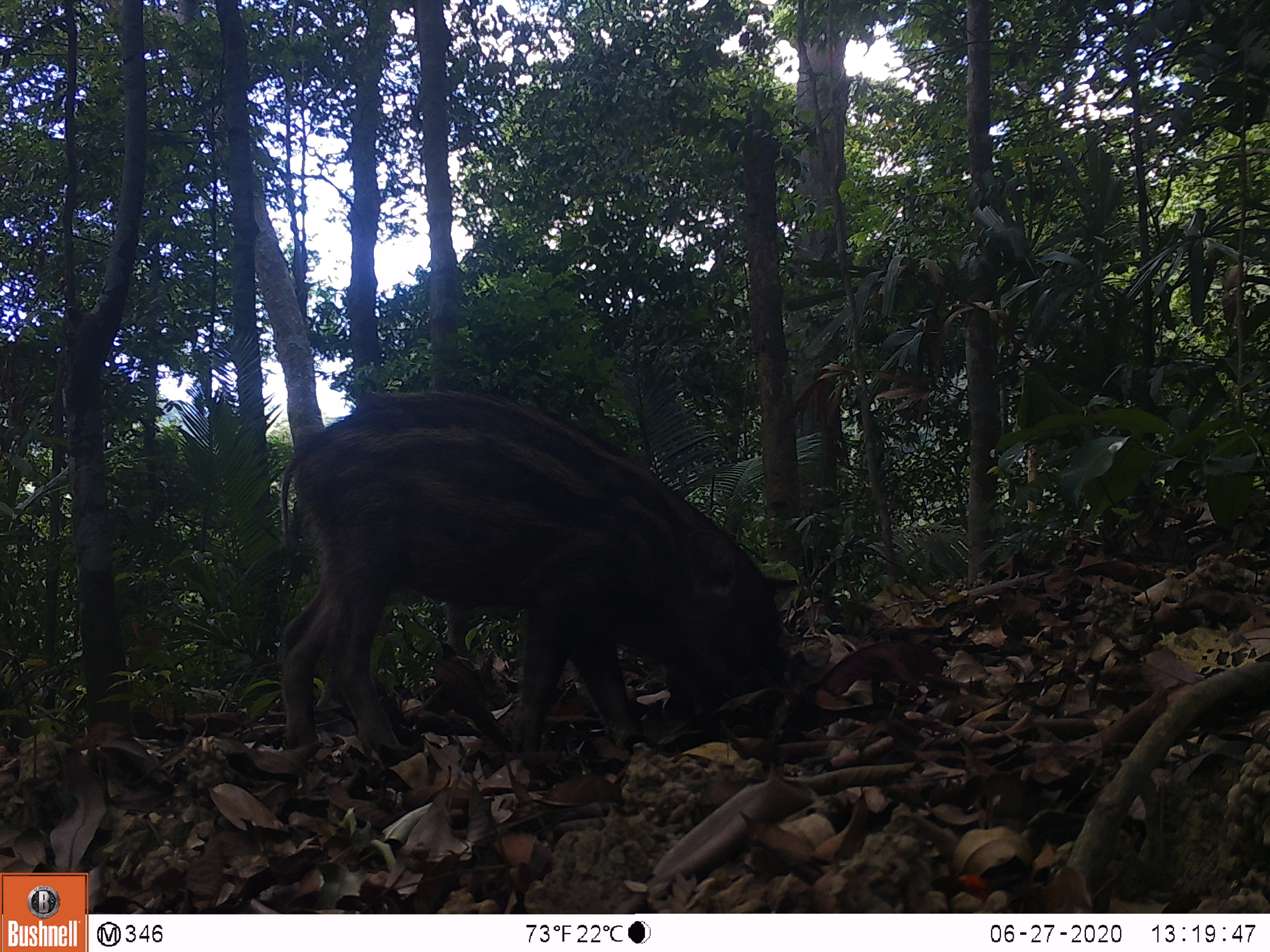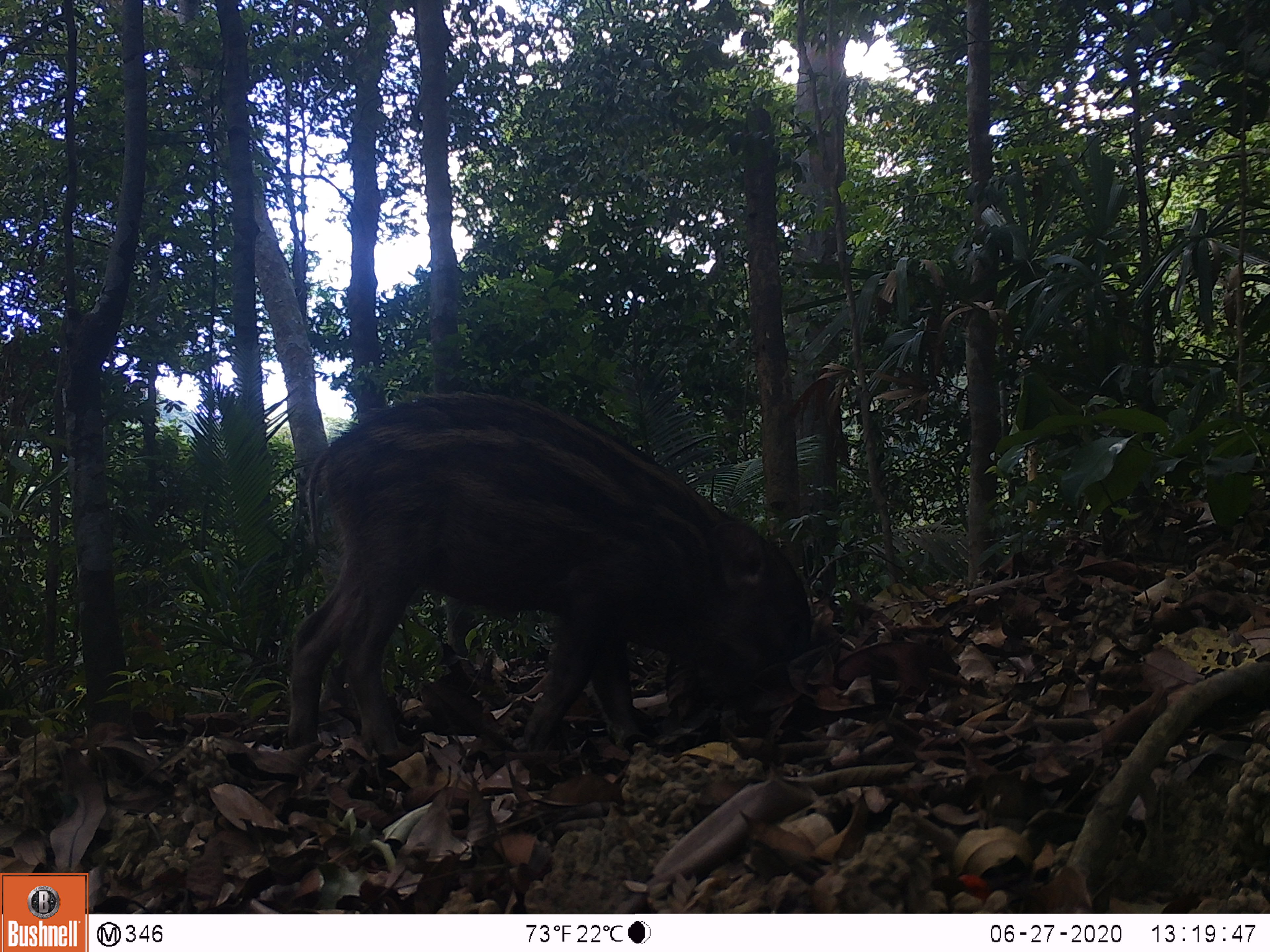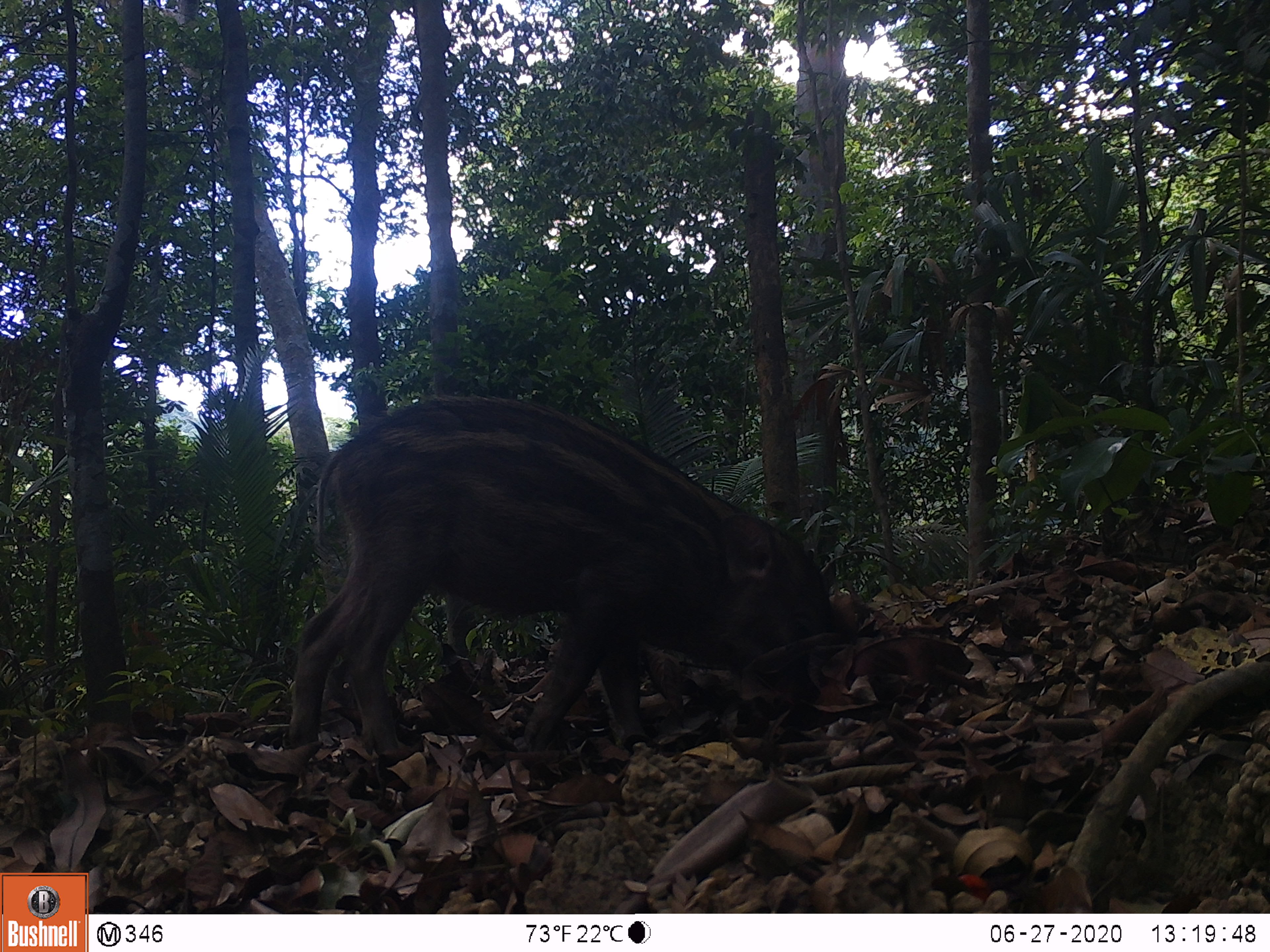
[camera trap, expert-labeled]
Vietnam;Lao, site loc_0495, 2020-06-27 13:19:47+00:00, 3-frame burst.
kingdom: Animalia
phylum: Chordata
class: Mammalia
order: Artiodactyla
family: Suidae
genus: Sus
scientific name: Sus scrofa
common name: eurasian wild pig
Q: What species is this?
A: Eurasian wild pig (Sus scrofa).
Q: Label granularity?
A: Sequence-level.